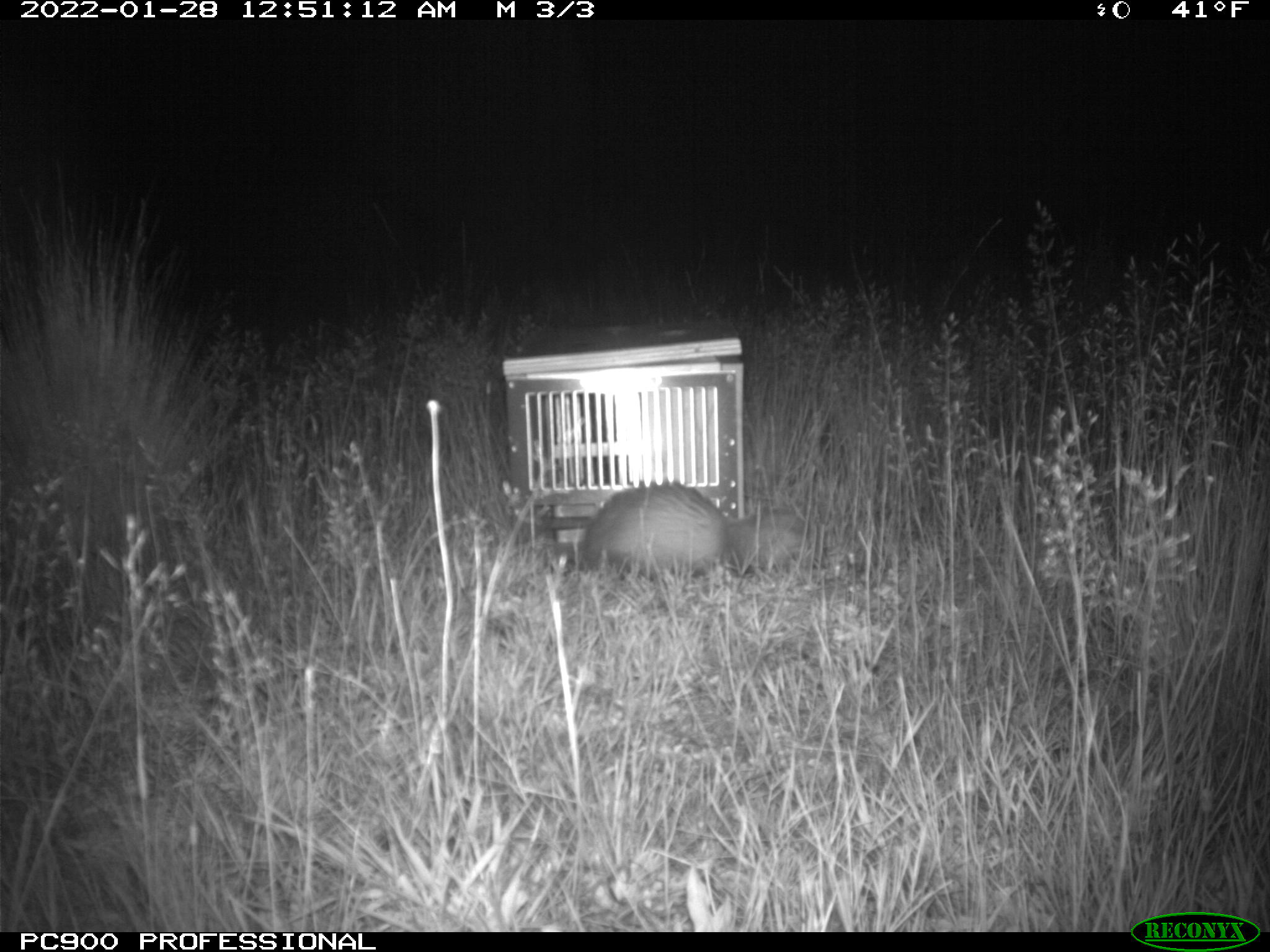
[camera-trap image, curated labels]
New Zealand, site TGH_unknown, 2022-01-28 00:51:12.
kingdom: Animalia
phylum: Chordata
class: Mammalia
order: Carnivora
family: Mustelidae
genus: Mustela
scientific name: Mustela furo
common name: ferret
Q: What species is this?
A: Ferret (Mustela furo).